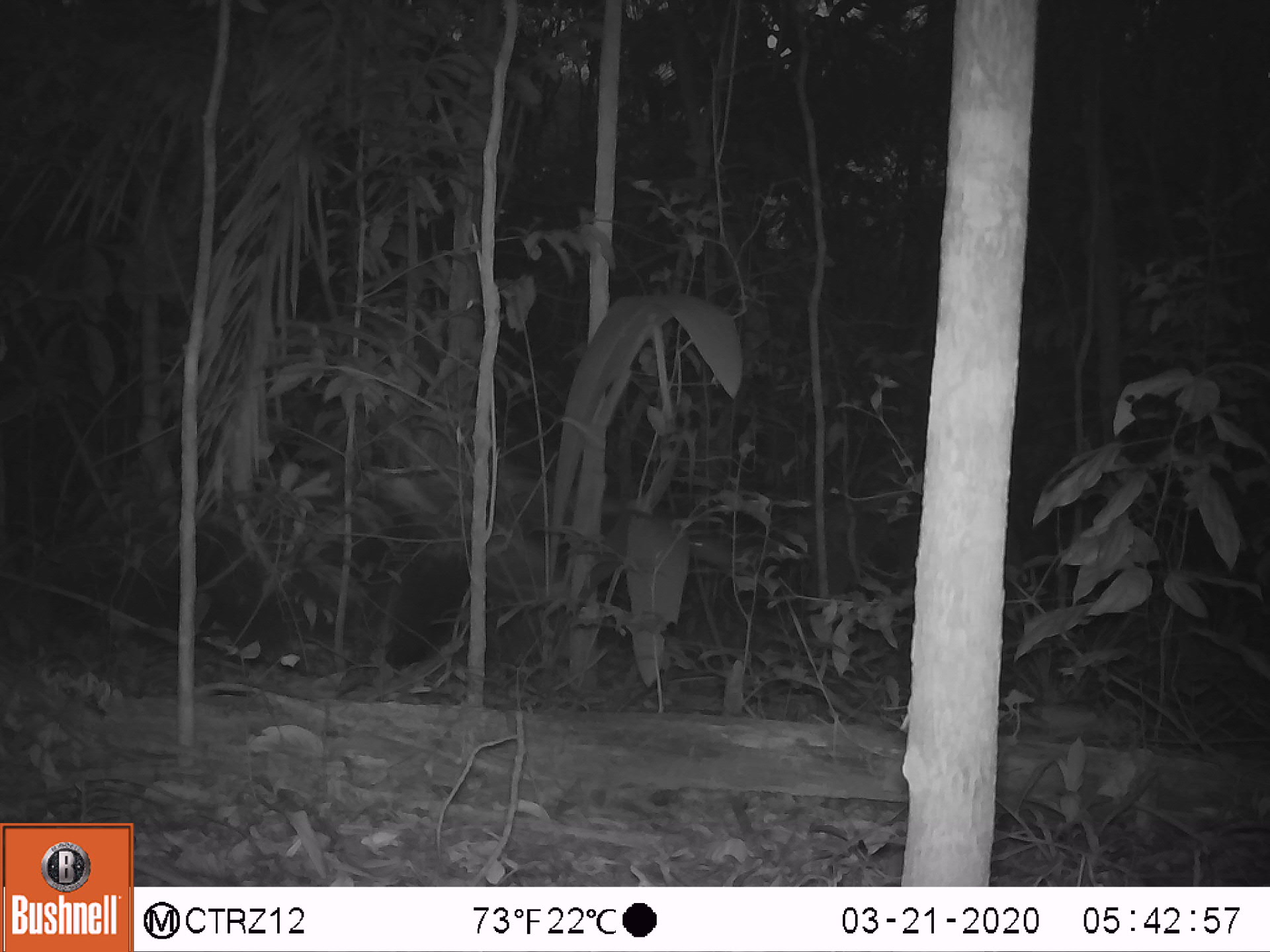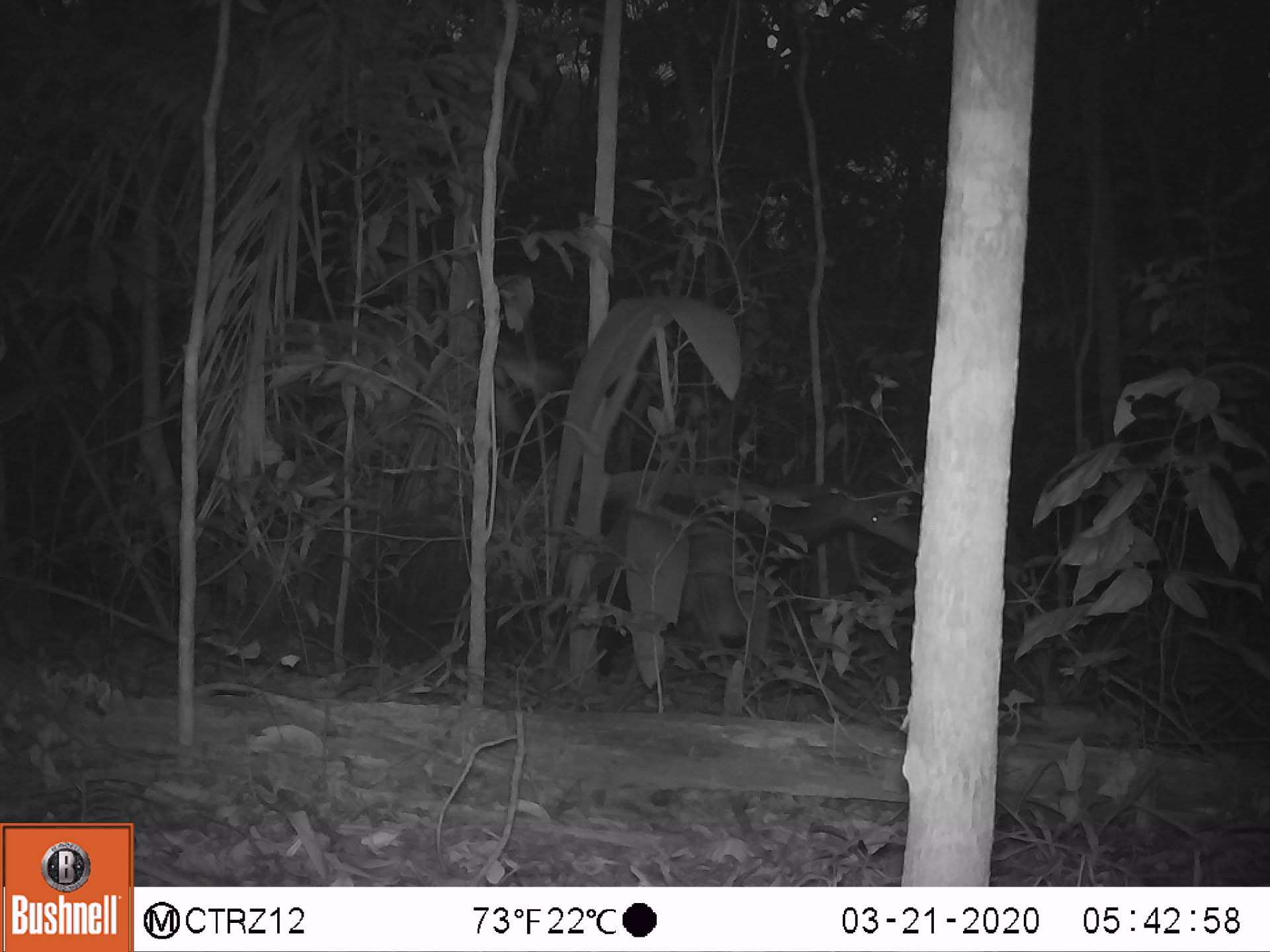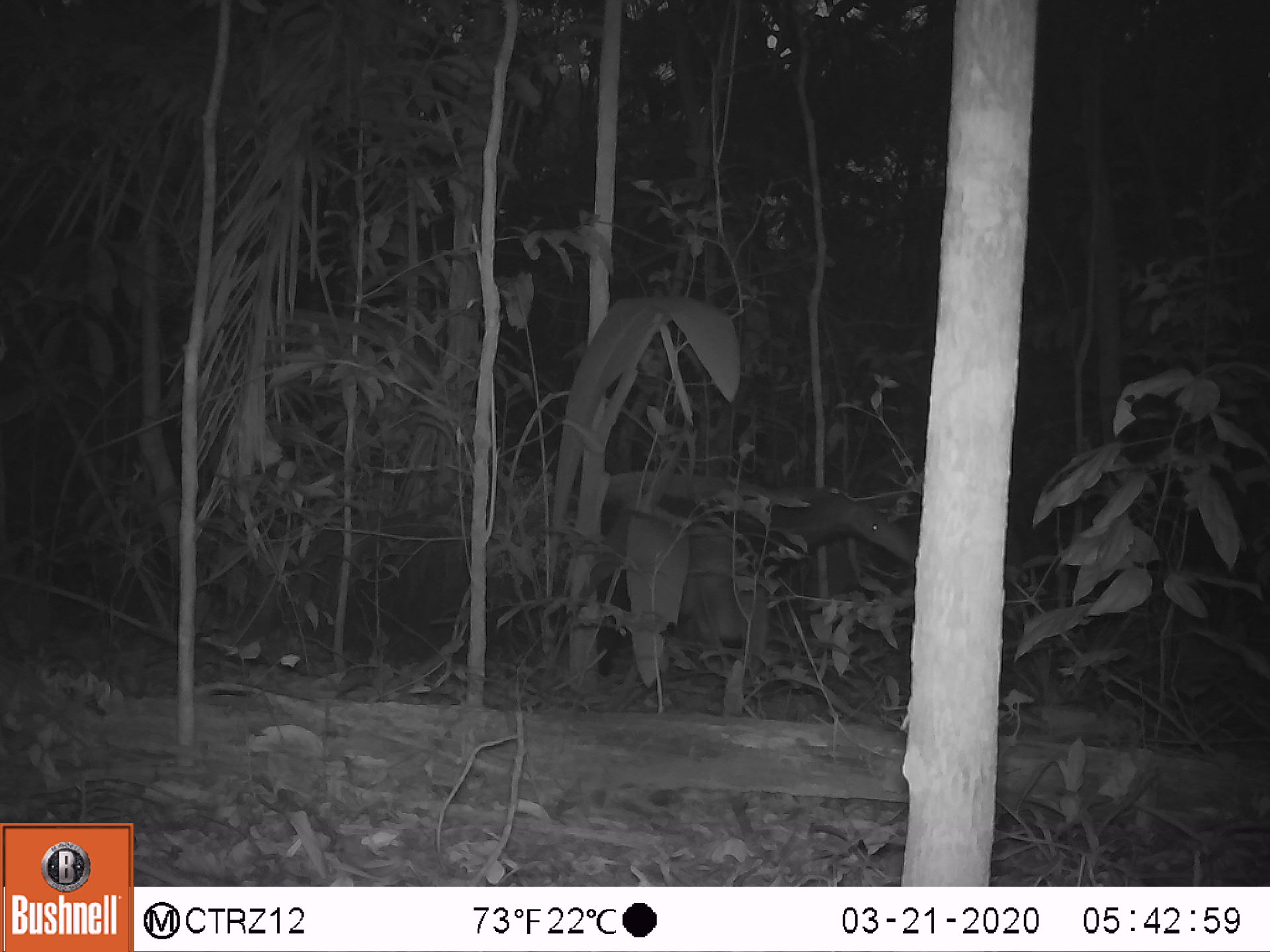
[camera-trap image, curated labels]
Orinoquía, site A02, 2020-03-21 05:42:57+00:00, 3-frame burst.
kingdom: Animalia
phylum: Chordata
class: Mammalia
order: Pilosa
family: Myrmecophagidae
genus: Myrmecophaga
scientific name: Myrmecophaga tridactyla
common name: giant anteater